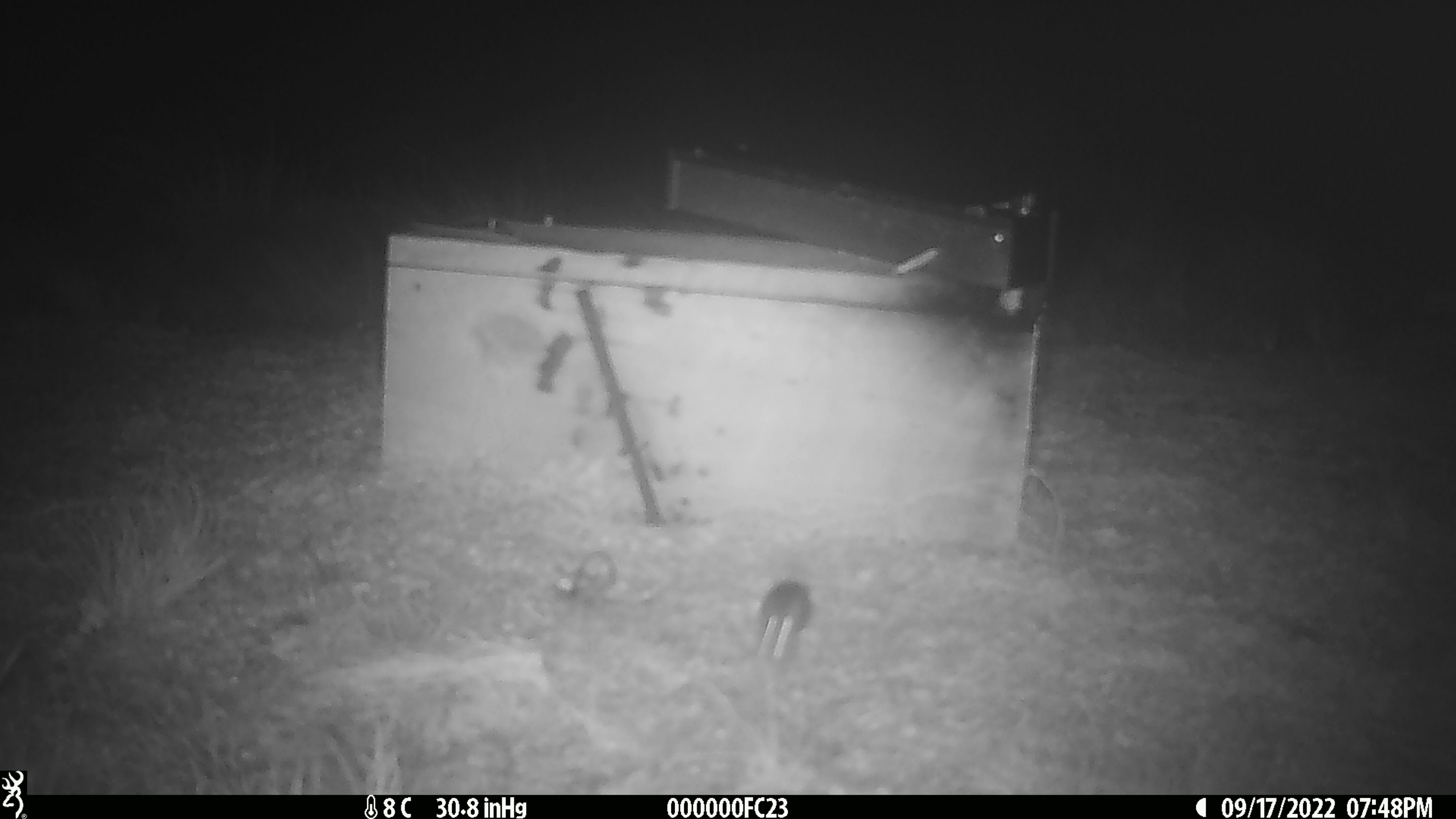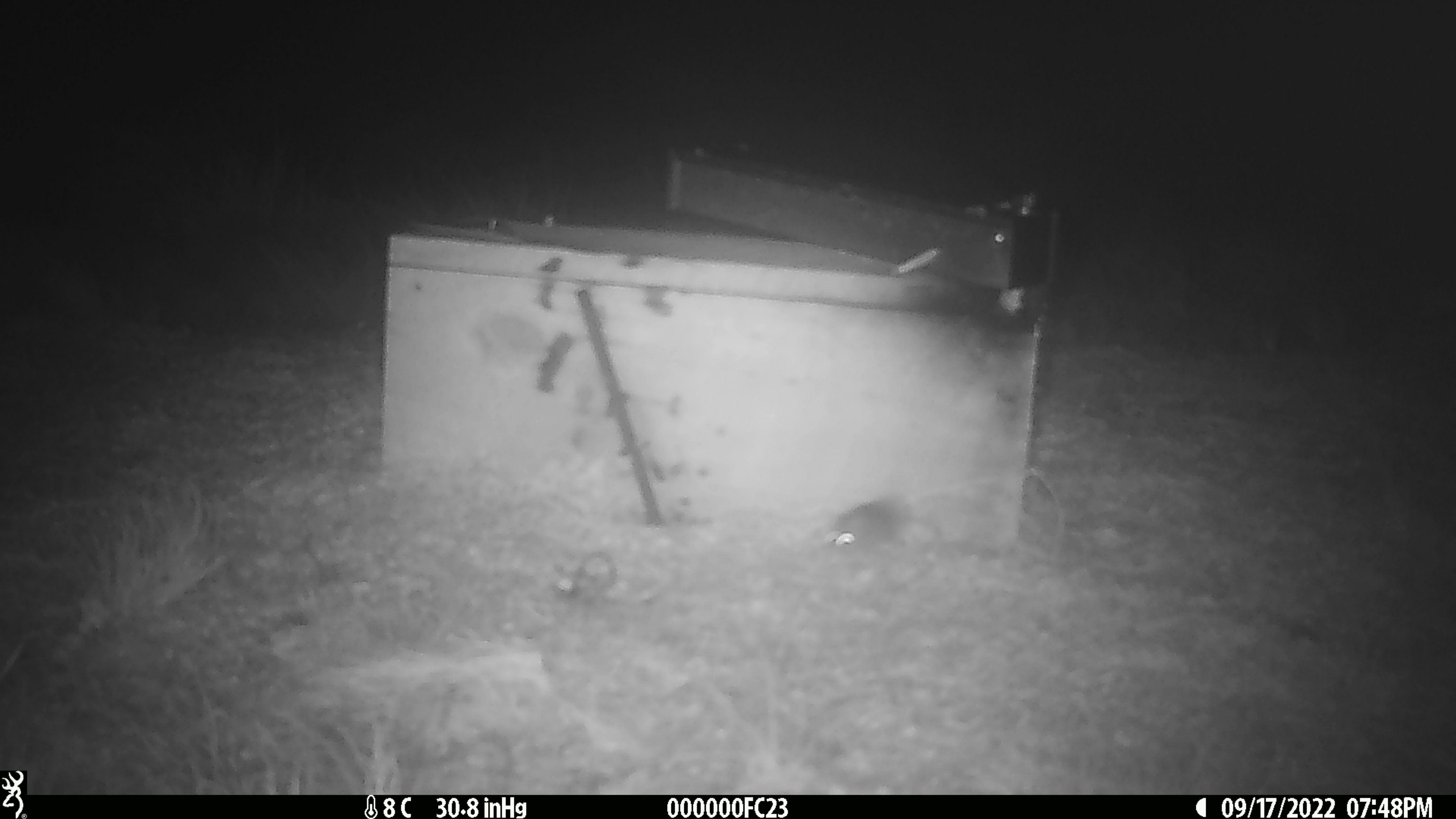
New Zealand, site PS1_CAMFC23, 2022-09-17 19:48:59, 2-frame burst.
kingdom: Animalia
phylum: Chordata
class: Mammalia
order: Rodentia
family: Muridae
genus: Mus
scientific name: Mus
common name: mouse